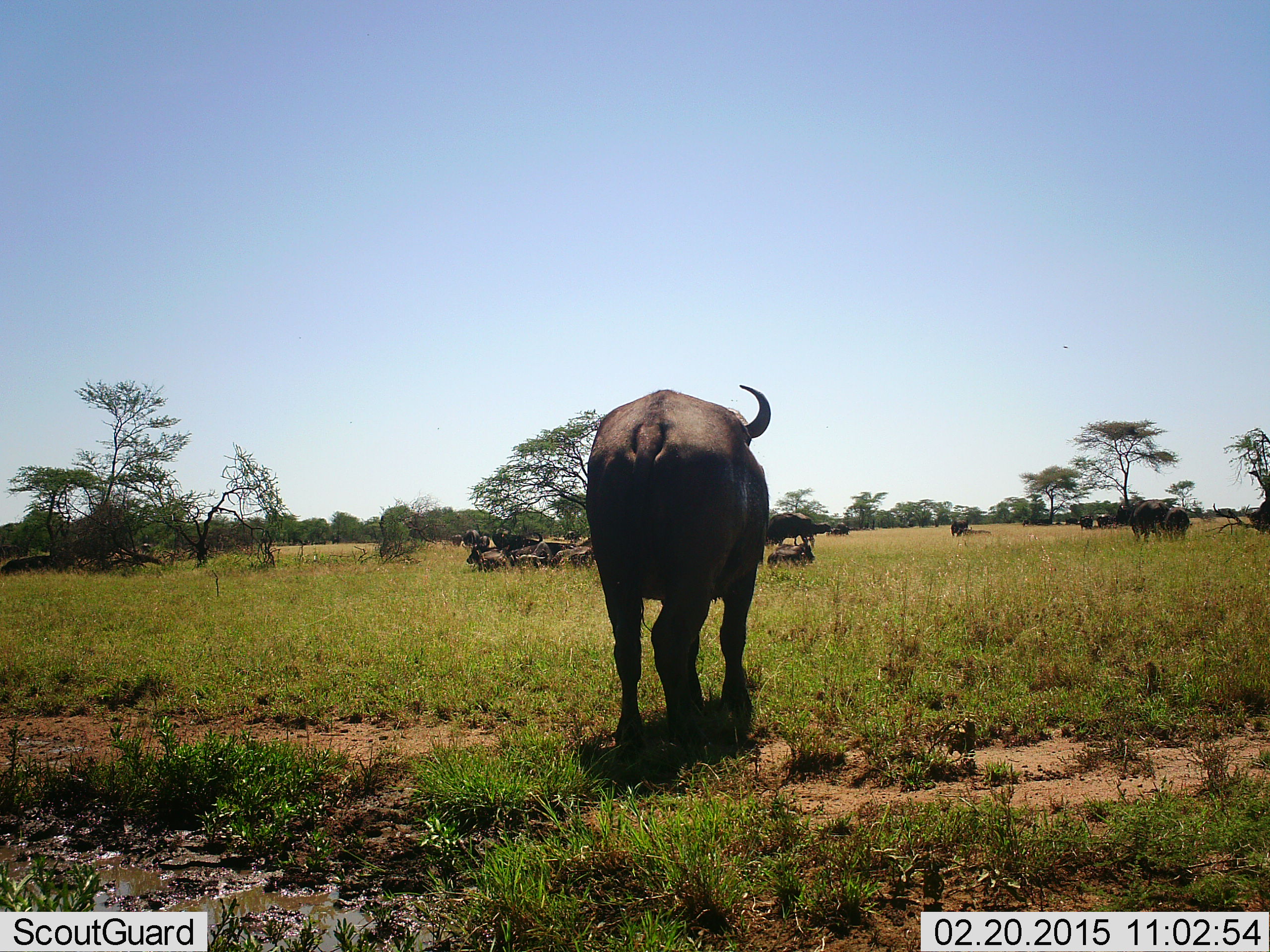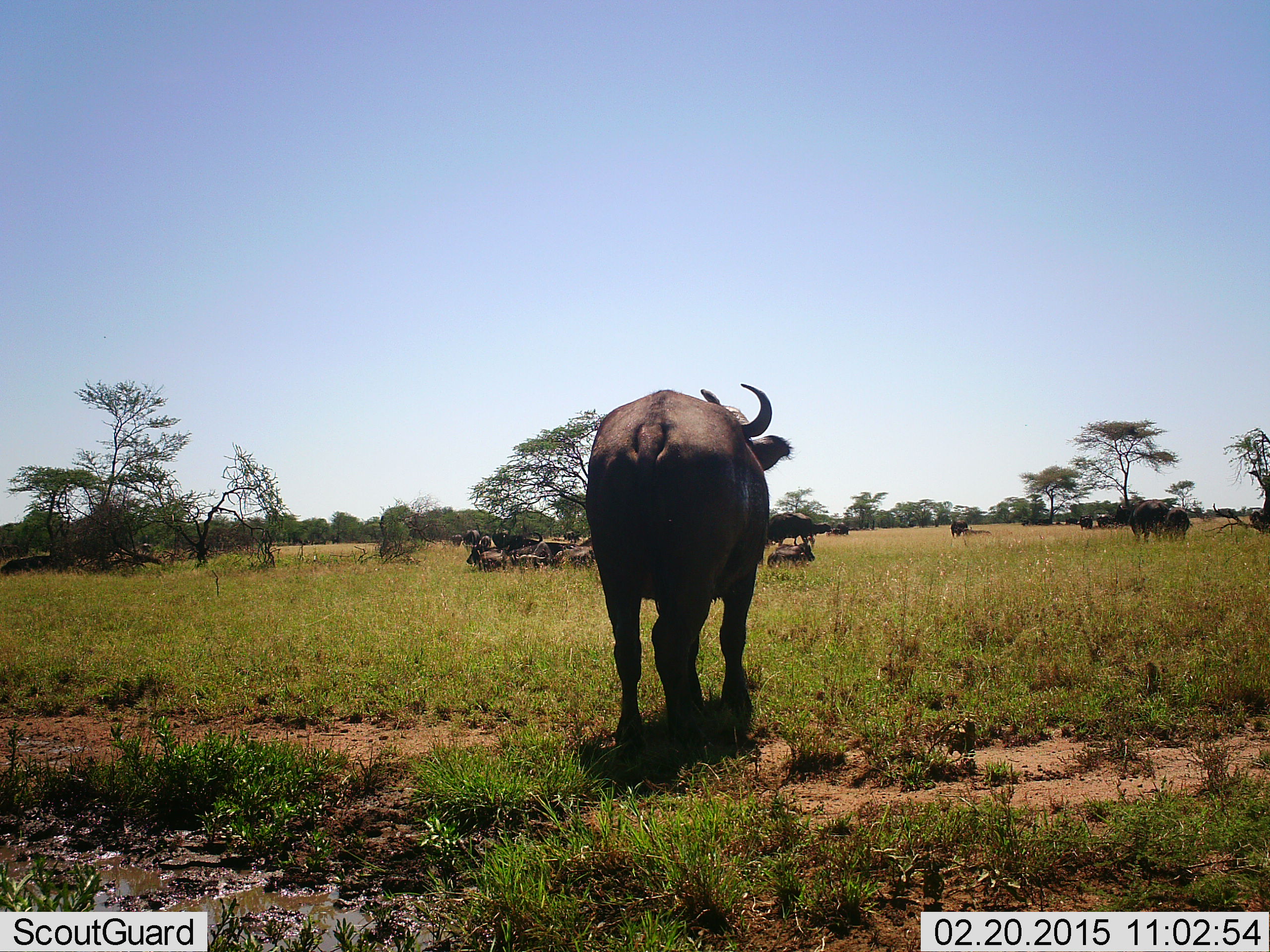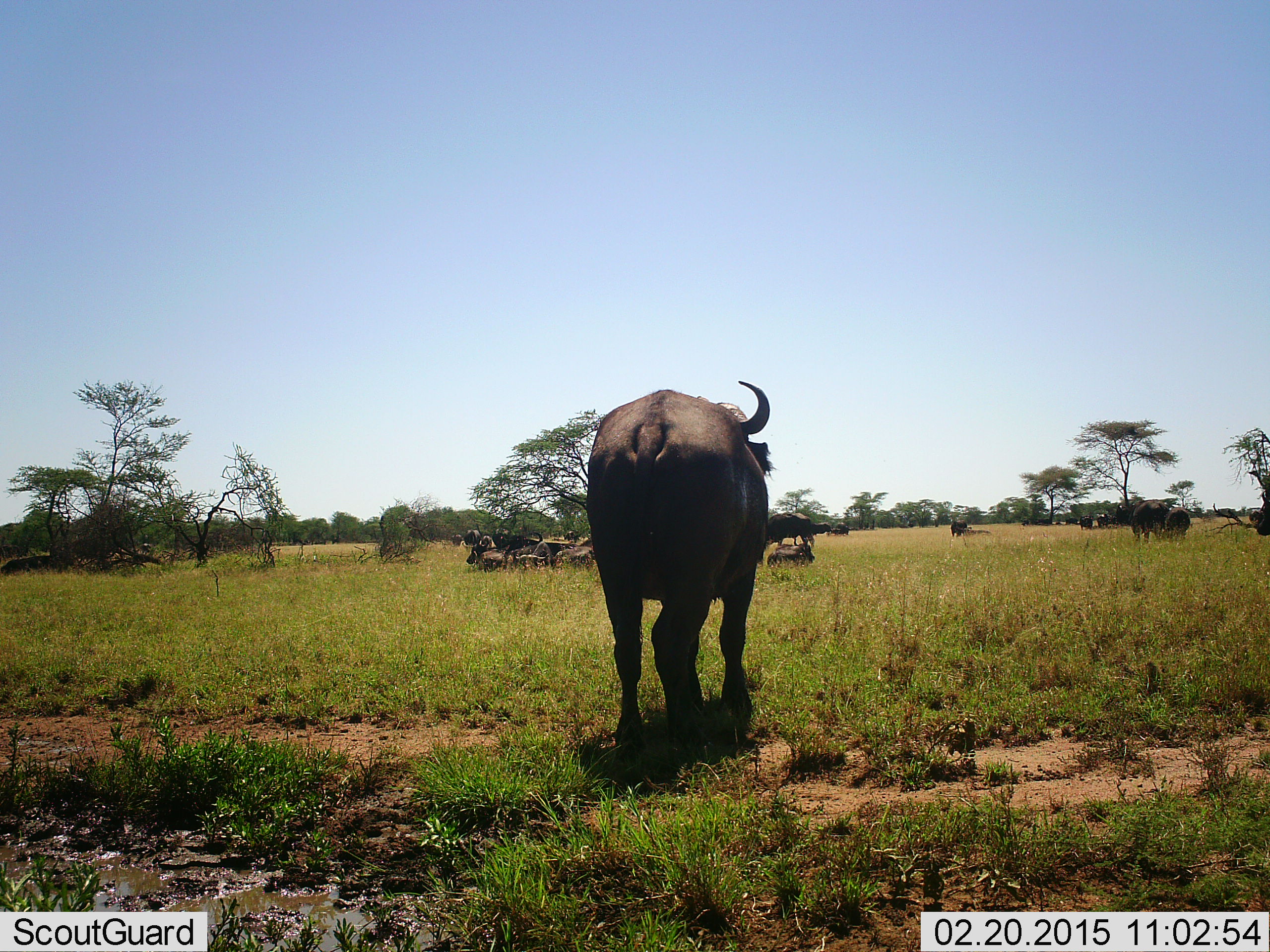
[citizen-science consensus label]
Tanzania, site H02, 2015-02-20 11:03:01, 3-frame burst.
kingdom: Animalia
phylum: Chordata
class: Mammalia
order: Artiodactyla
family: Bovidae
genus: Syncerus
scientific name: Syncerus caffer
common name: cape buffalo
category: buffalo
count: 11-50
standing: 90%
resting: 90%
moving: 40%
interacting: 10%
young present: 0%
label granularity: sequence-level